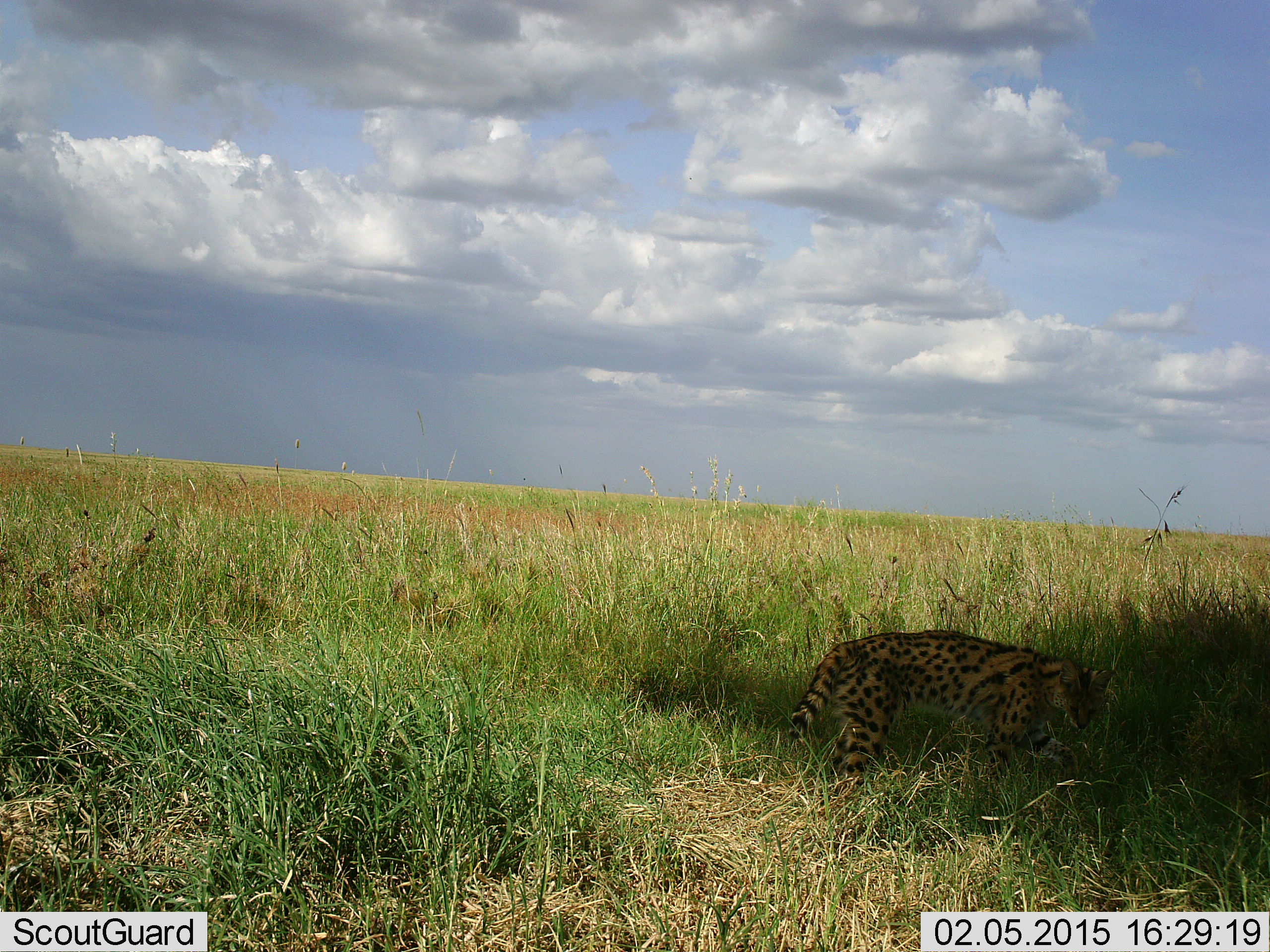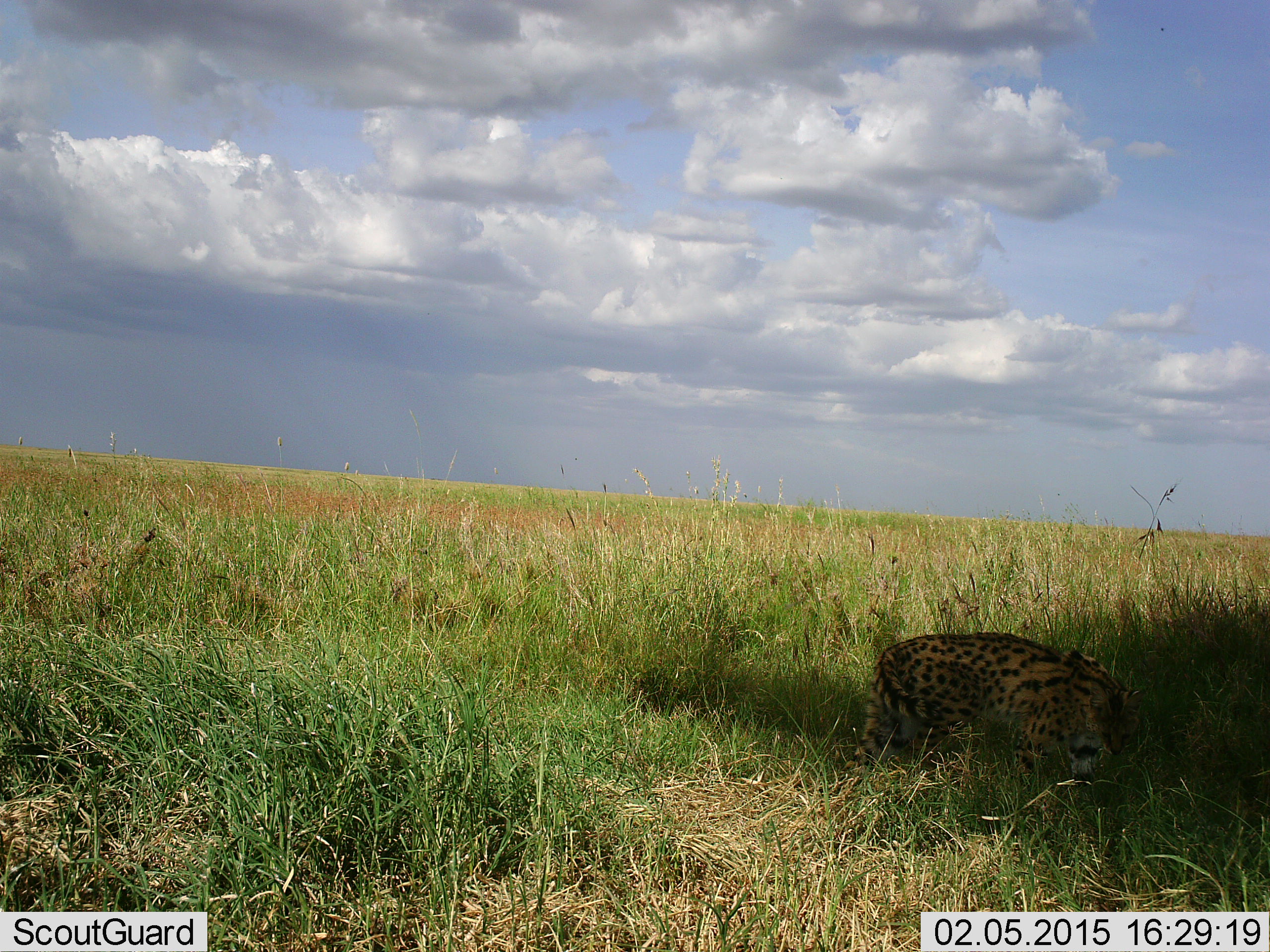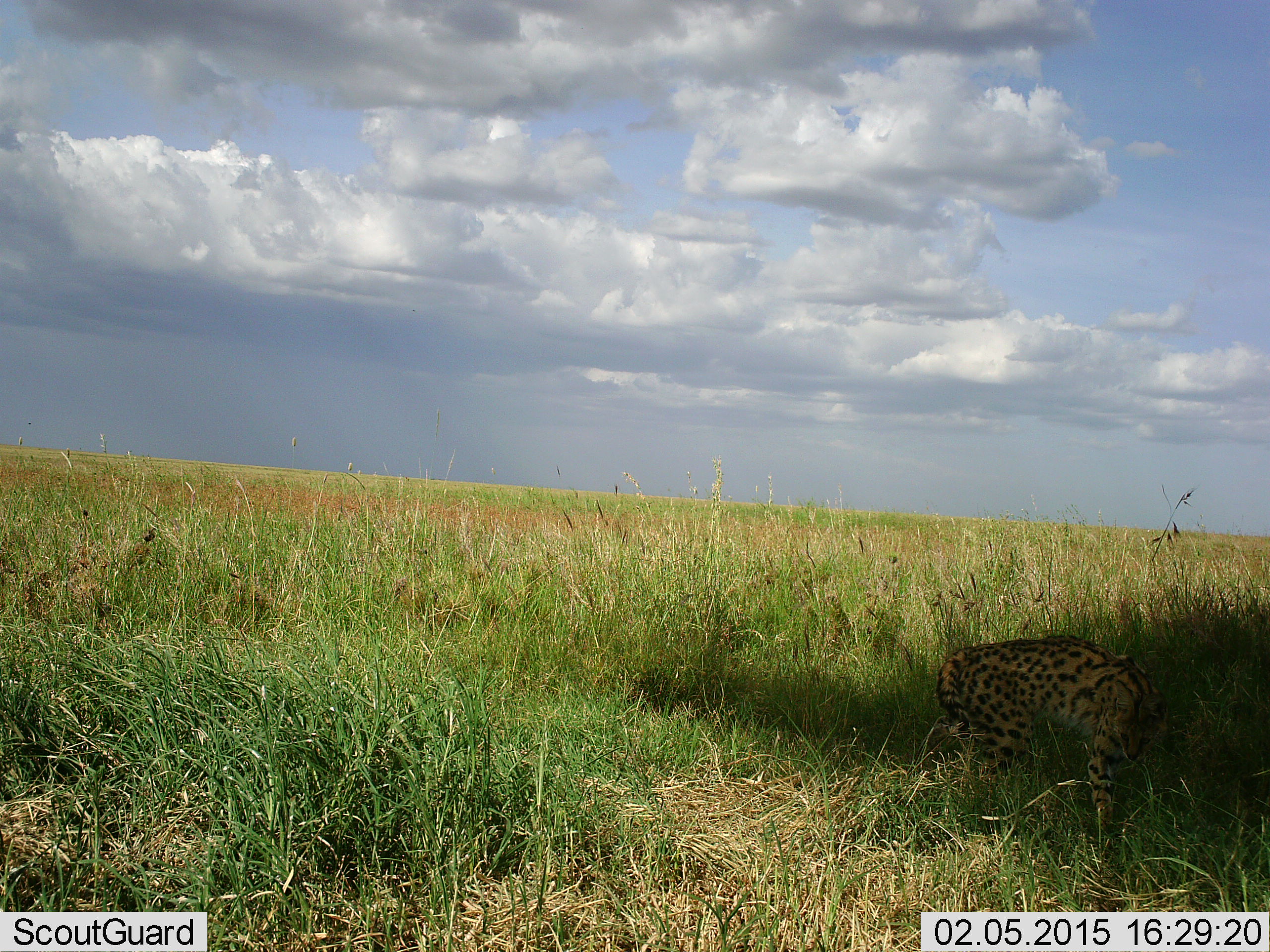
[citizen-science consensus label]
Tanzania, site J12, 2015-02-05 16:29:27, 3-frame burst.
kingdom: Animalia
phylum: Chordata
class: Mammalia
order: Carnivora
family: Felidae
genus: Leptailurus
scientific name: Leptailurus serval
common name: serval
Serval (Leptailurus serval), count 1. Behavior (volunteer vote fractions): standing 40%, resting 0%, moving 70%, interacting 0%. Young present (vote fraction): 0%. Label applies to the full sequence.